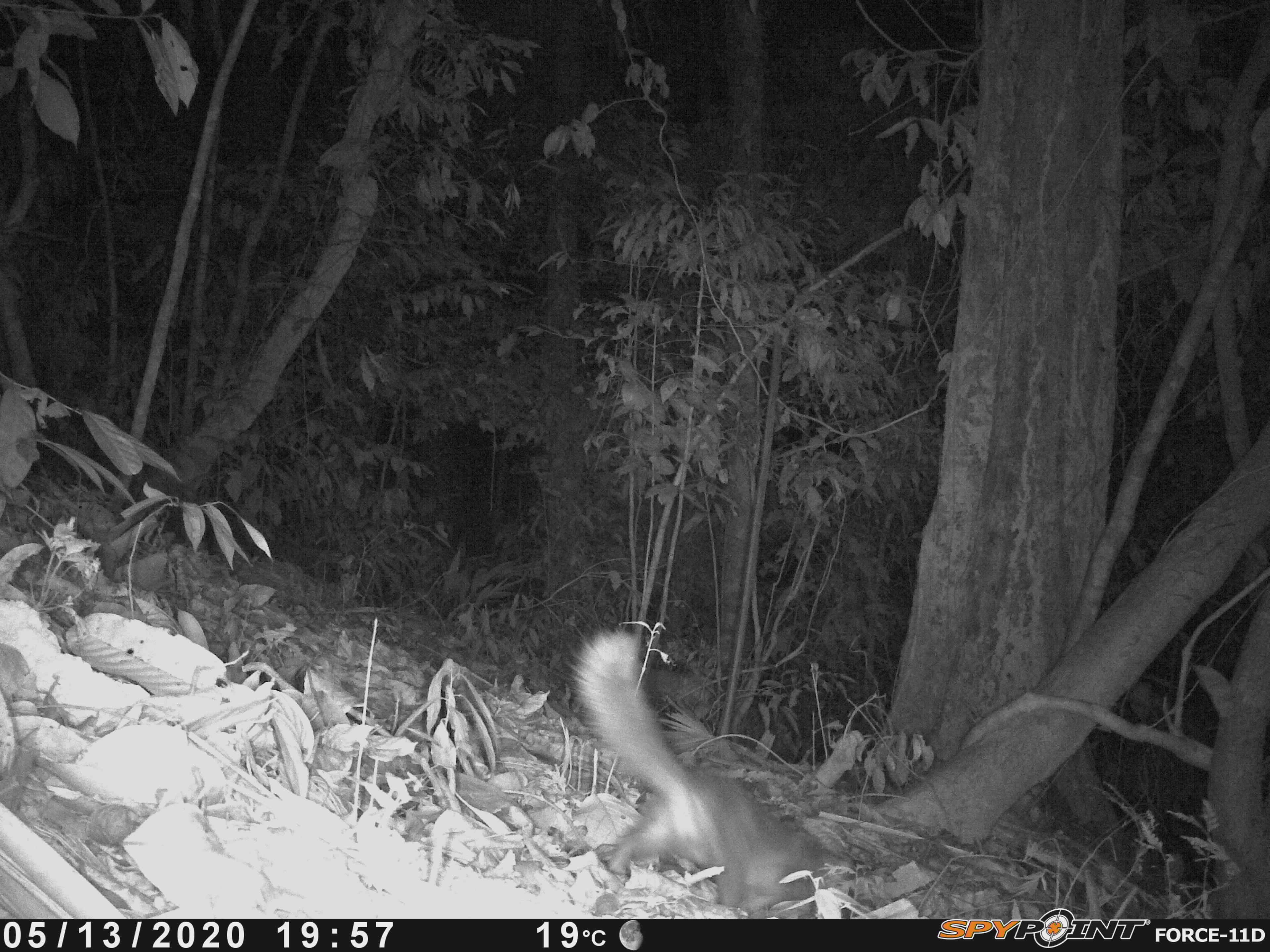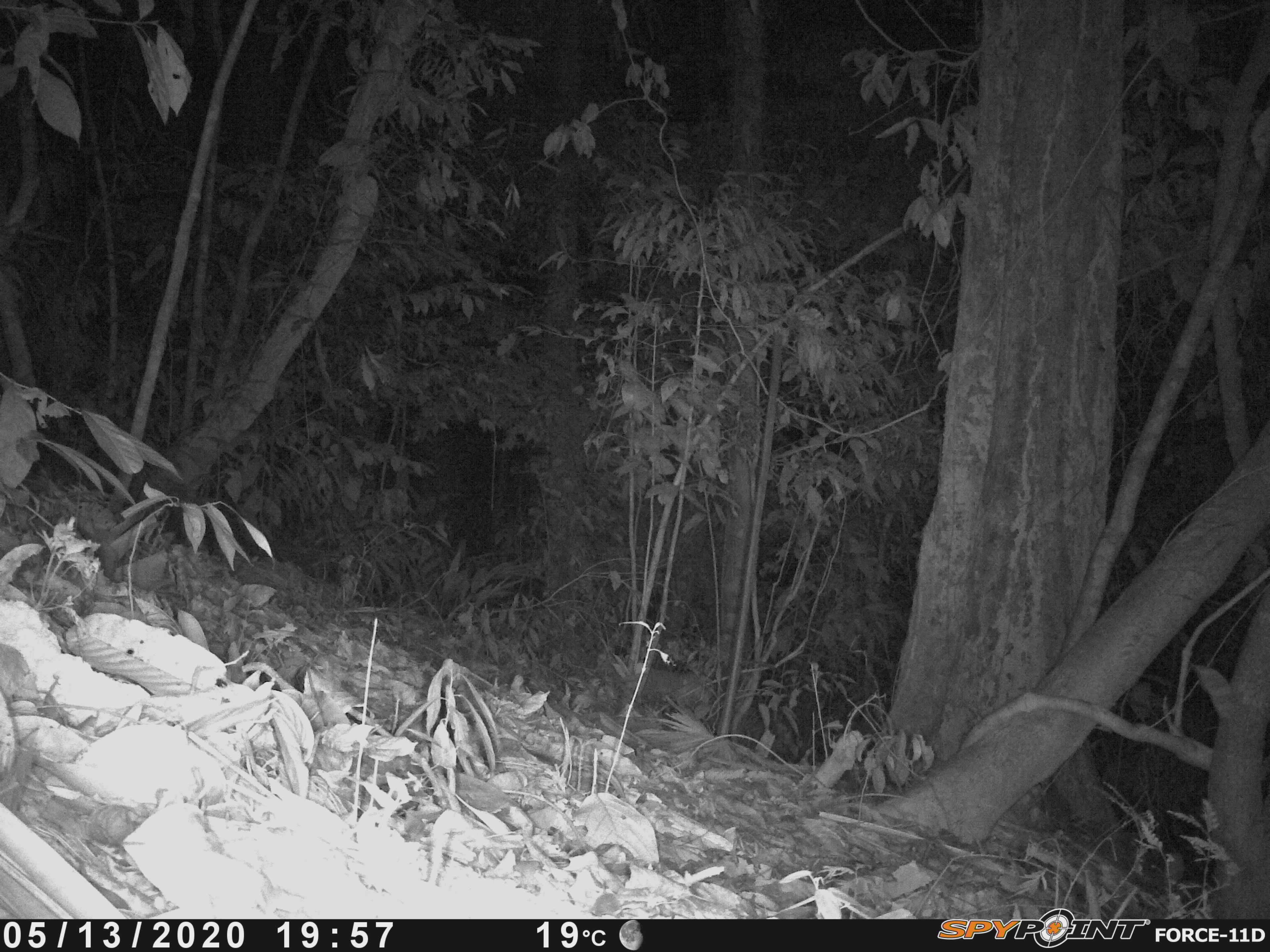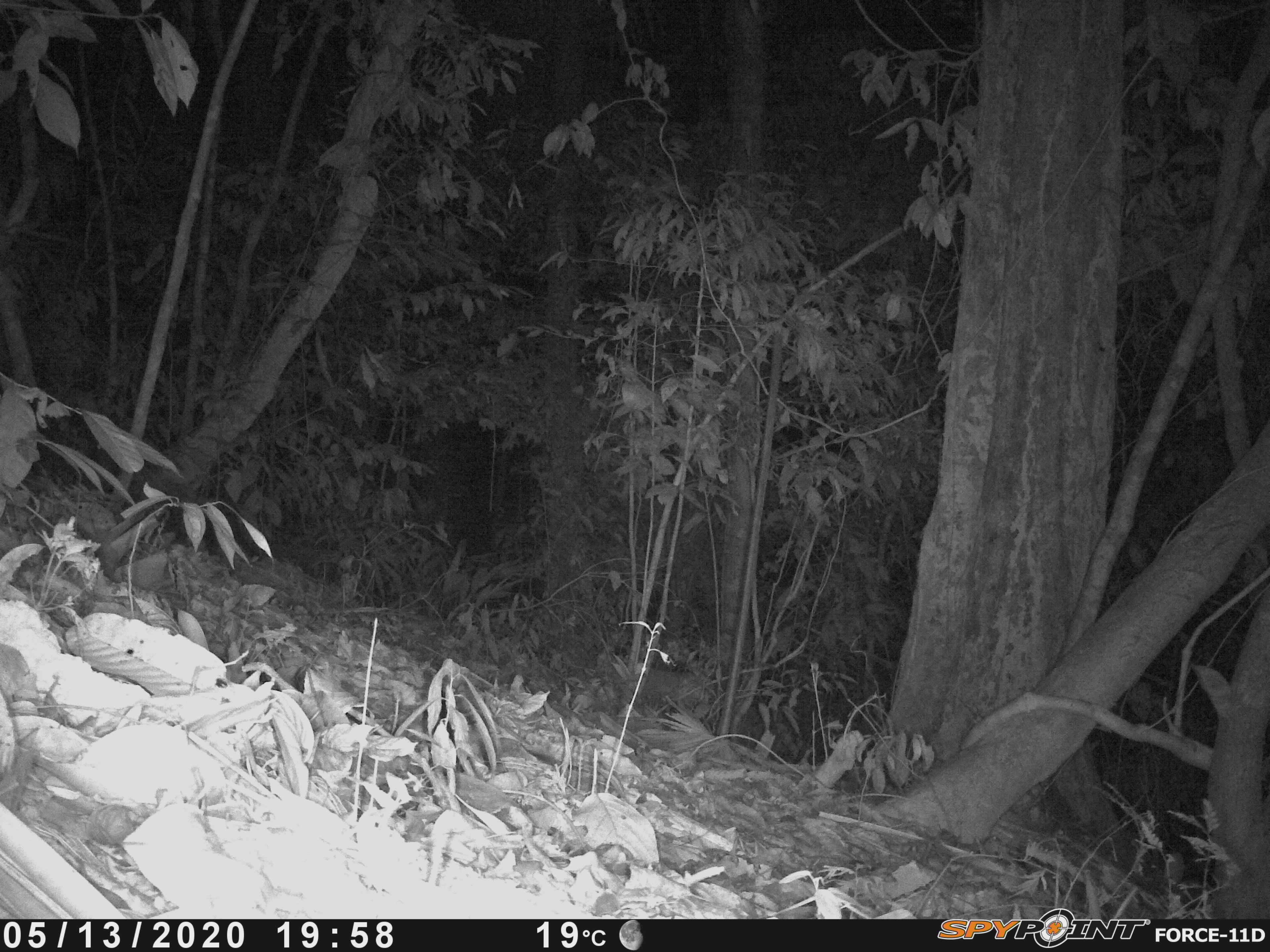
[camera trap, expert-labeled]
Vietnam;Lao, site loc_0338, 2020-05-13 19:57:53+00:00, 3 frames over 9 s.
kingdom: Animalia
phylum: Chordata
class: Mammalia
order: Carnivora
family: Mustelidae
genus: Melogale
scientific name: Melogale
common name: ferret badger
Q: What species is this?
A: Ferret badger (Melogale).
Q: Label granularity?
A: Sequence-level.